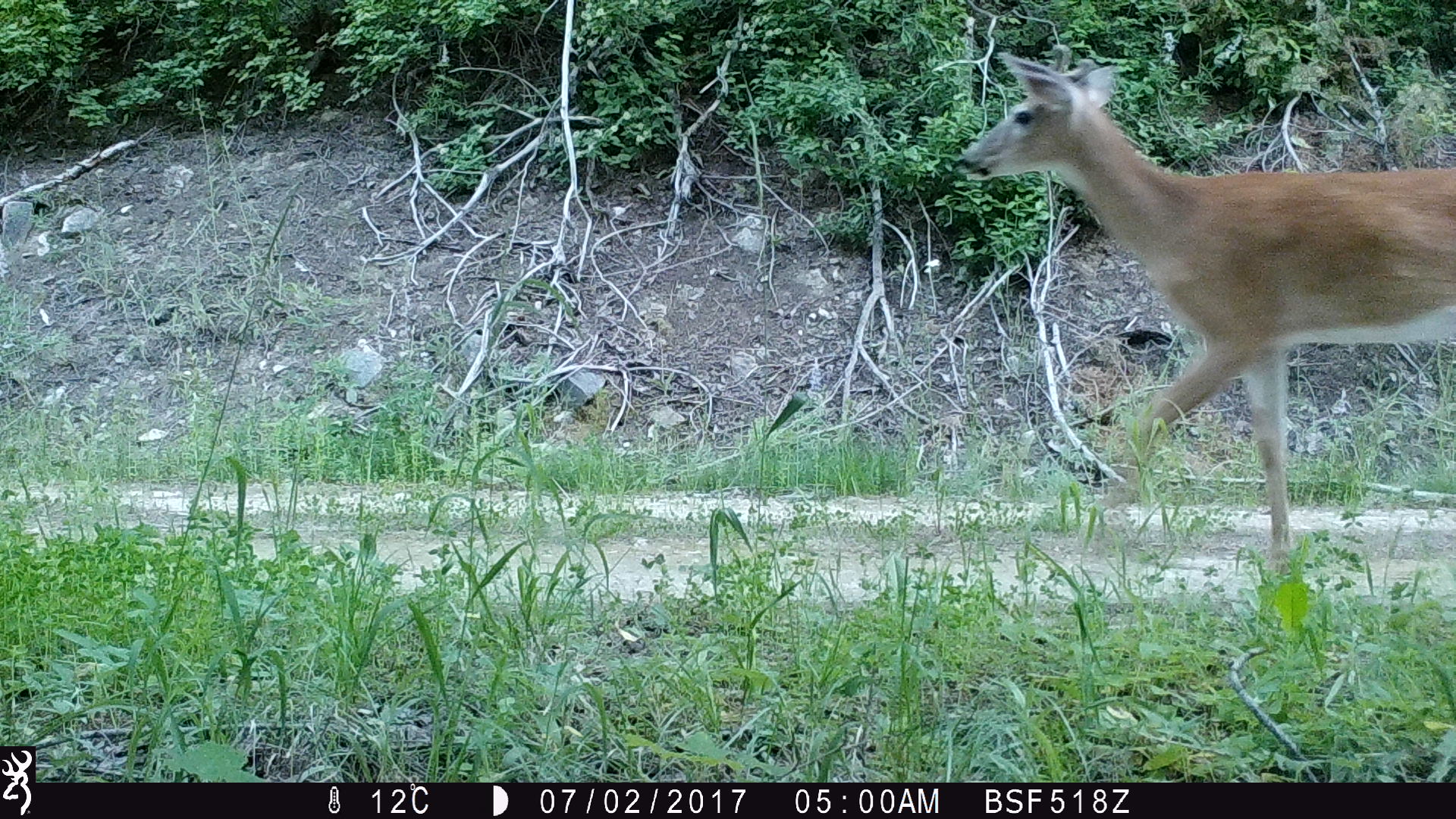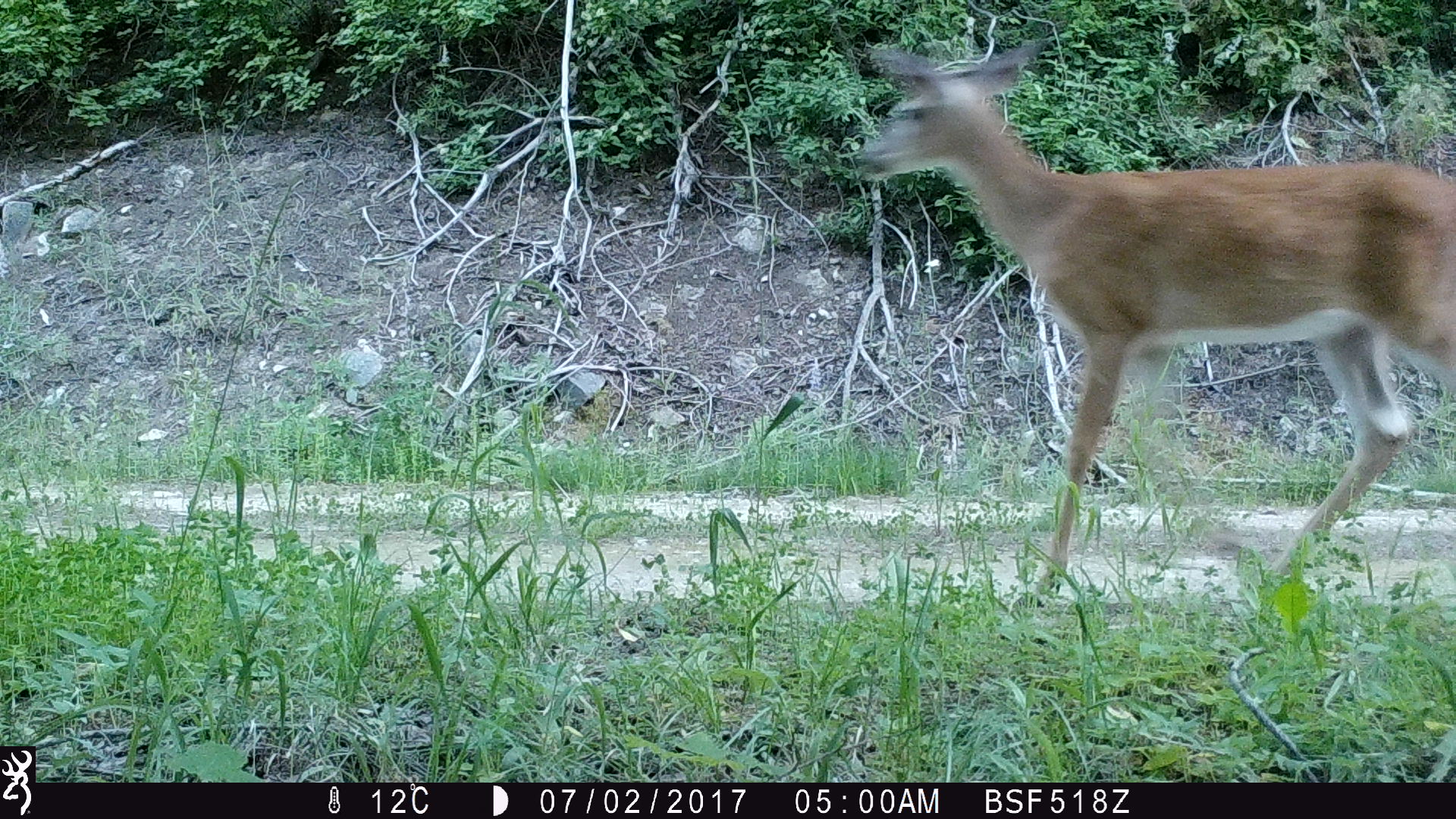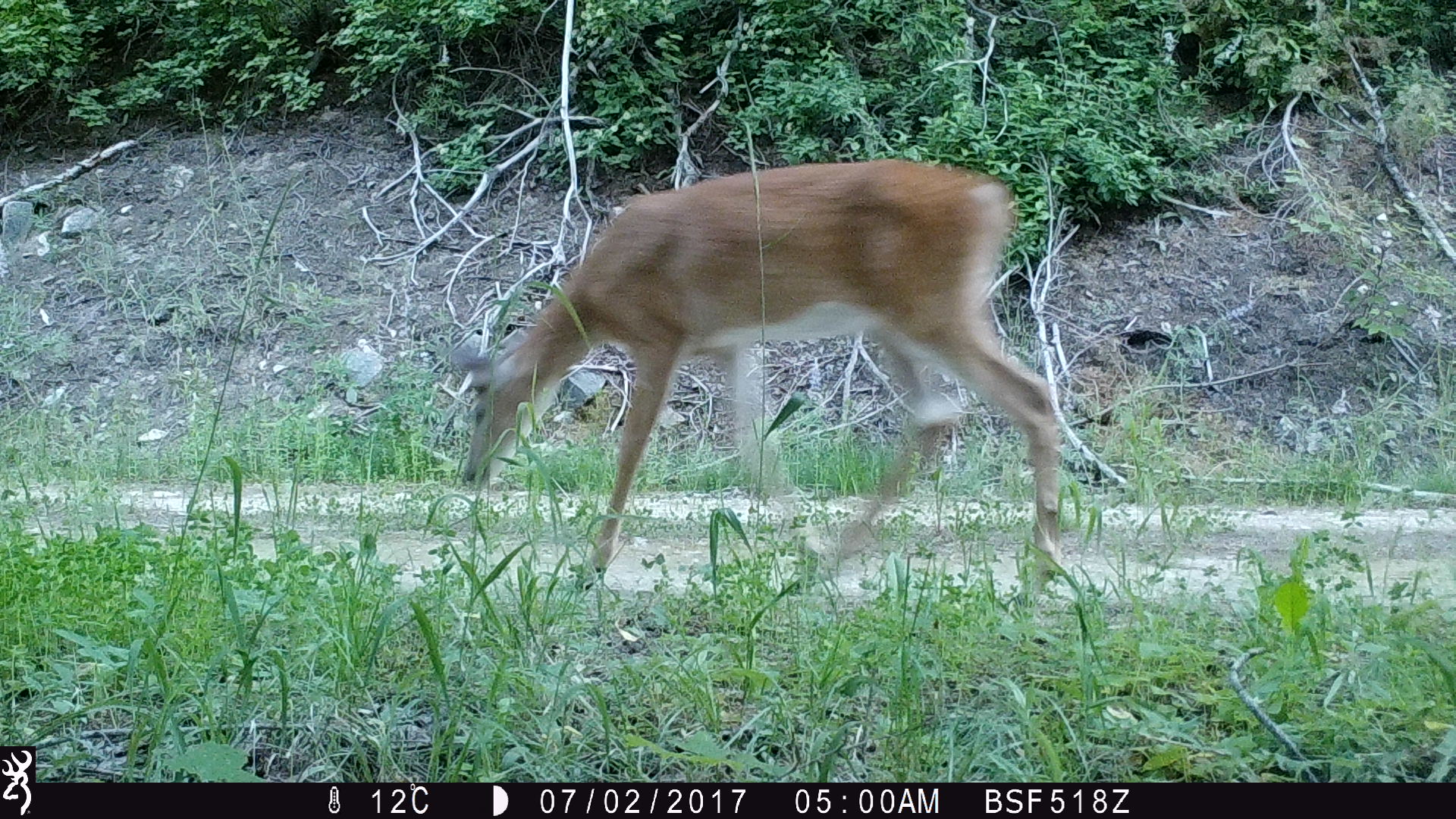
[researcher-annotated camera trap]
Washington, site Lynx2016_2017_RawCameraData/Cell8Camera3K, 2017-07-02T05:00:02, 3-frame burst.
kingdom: Animalia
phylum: Chordata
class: Mammalia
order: Artiodactyla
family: Cervidae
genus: Odocoileus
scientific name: Odocoileus virginianus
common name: white-tailed deer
Odocoileus virginianus (white-tailed deer). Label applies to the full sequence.